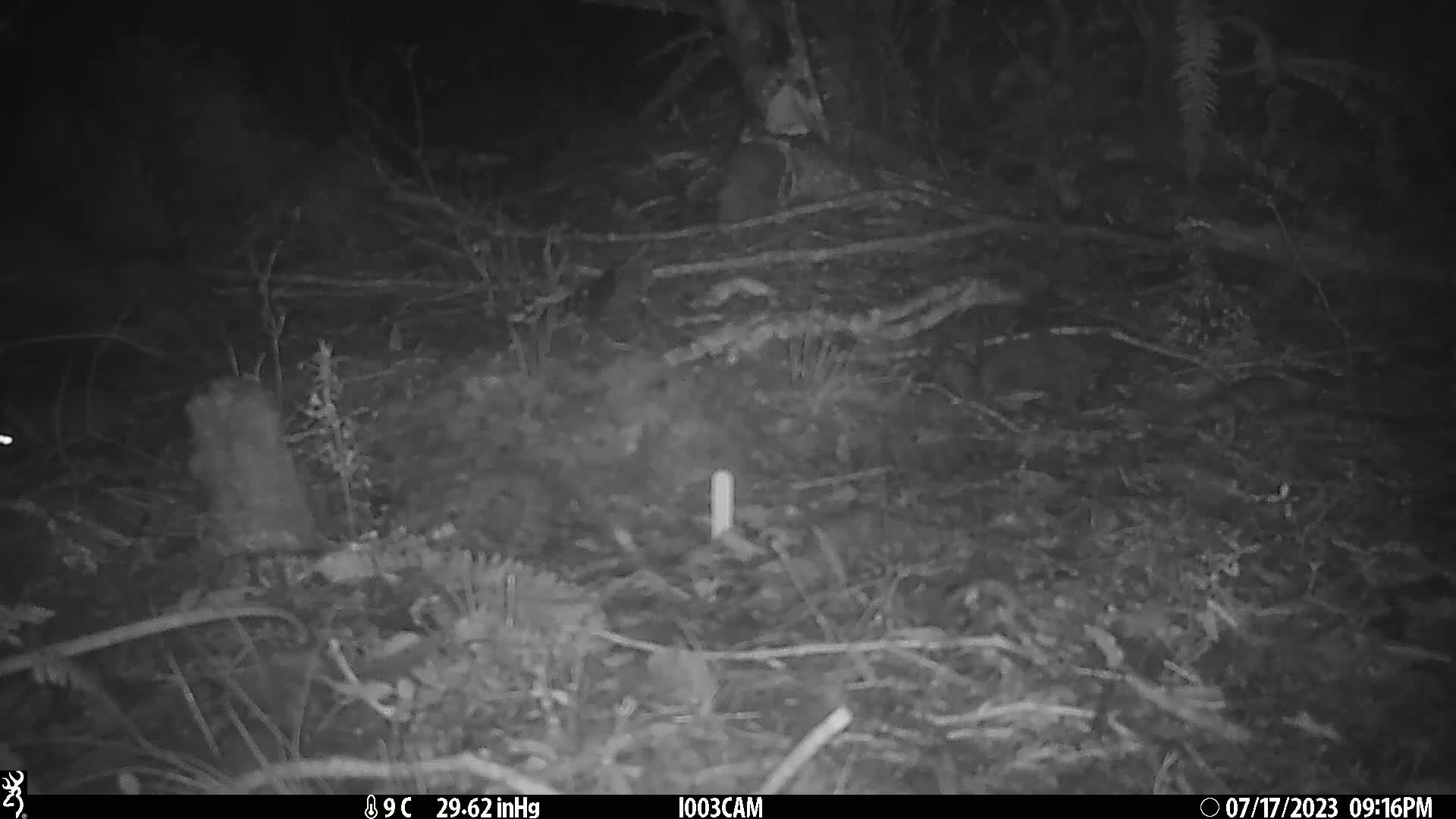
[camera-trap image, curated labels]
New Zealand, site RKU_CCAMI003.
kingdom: Animalia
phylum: Chordata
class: Mammalia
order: Rodentia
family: Muridae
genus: Rattus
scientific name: Rattus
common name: rat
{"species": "rat (Rattus)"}